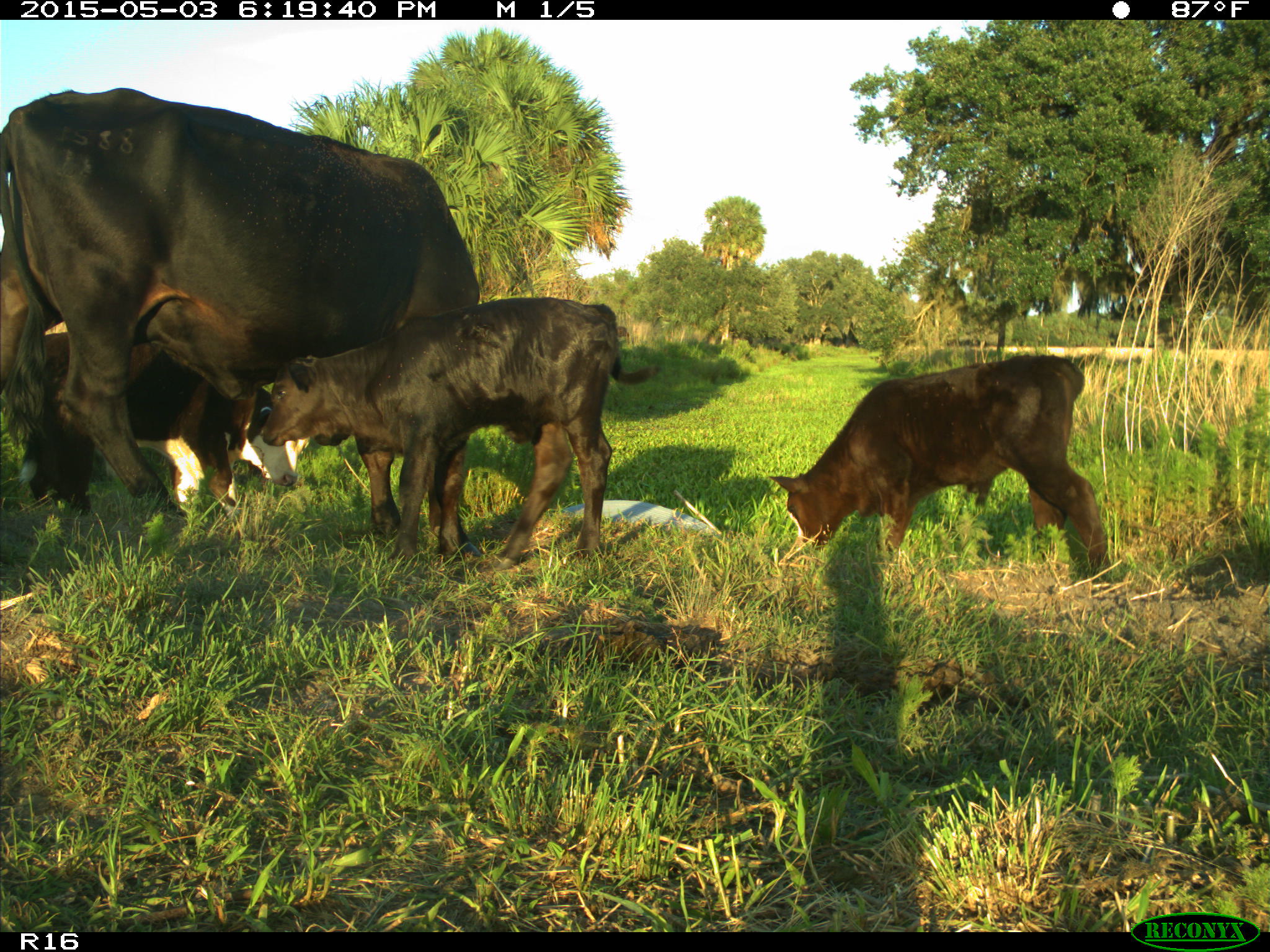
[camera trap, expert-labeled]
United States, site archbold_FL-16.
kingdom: Animalia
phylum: Chordata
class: Mammalia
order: Artiodactyla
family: Bovidae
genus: Bos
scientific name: Bos taurus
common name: domestic cow